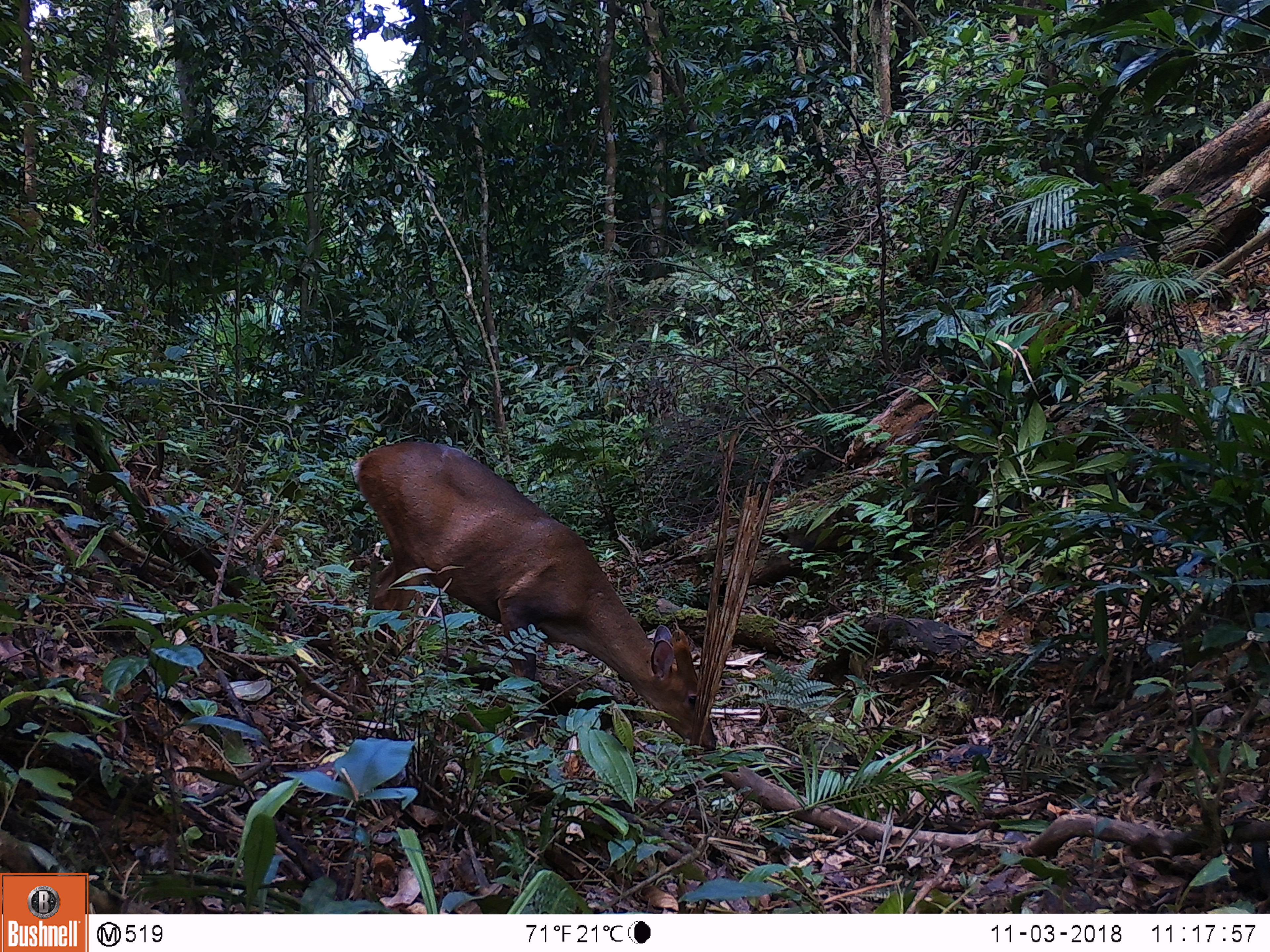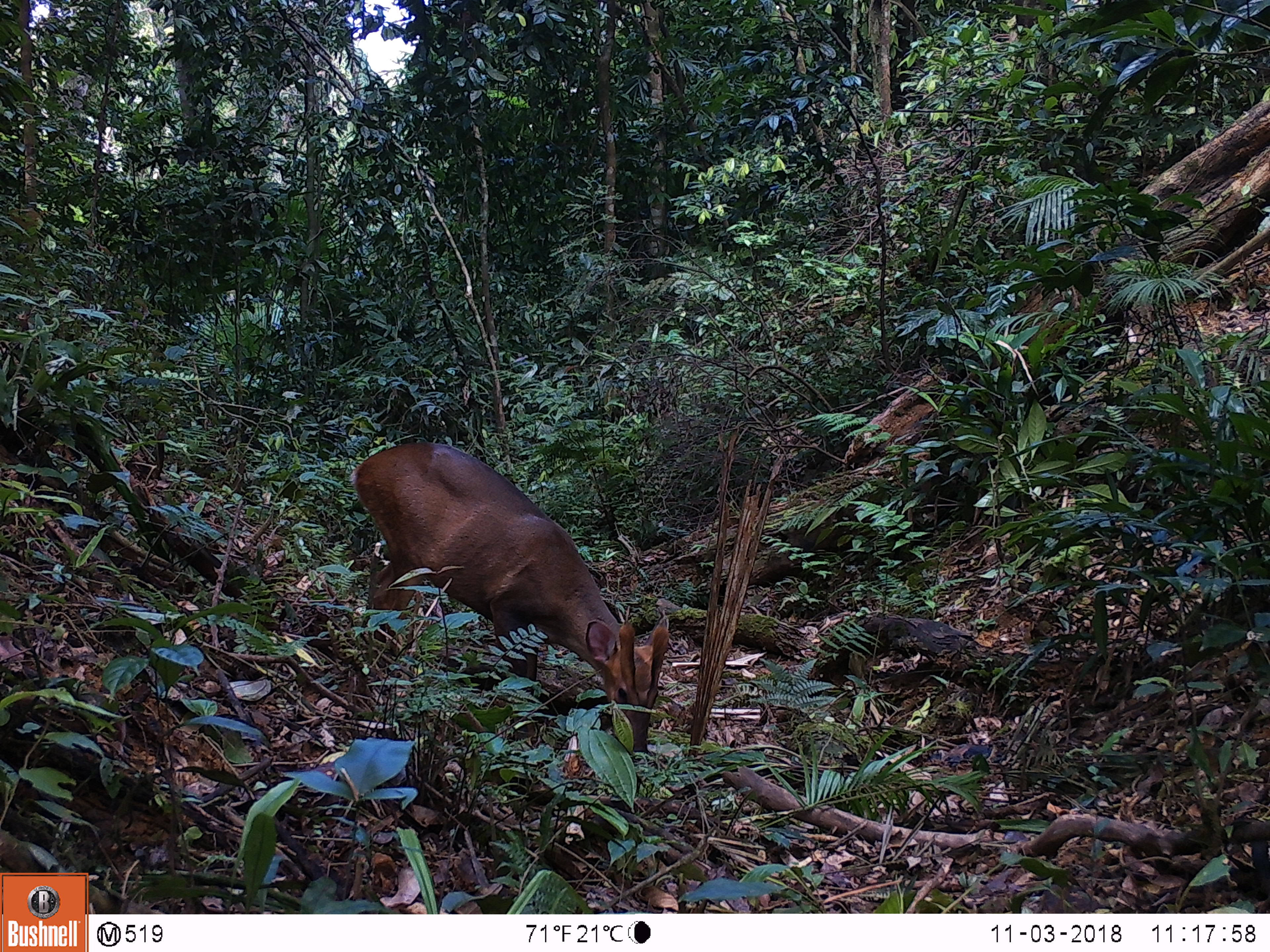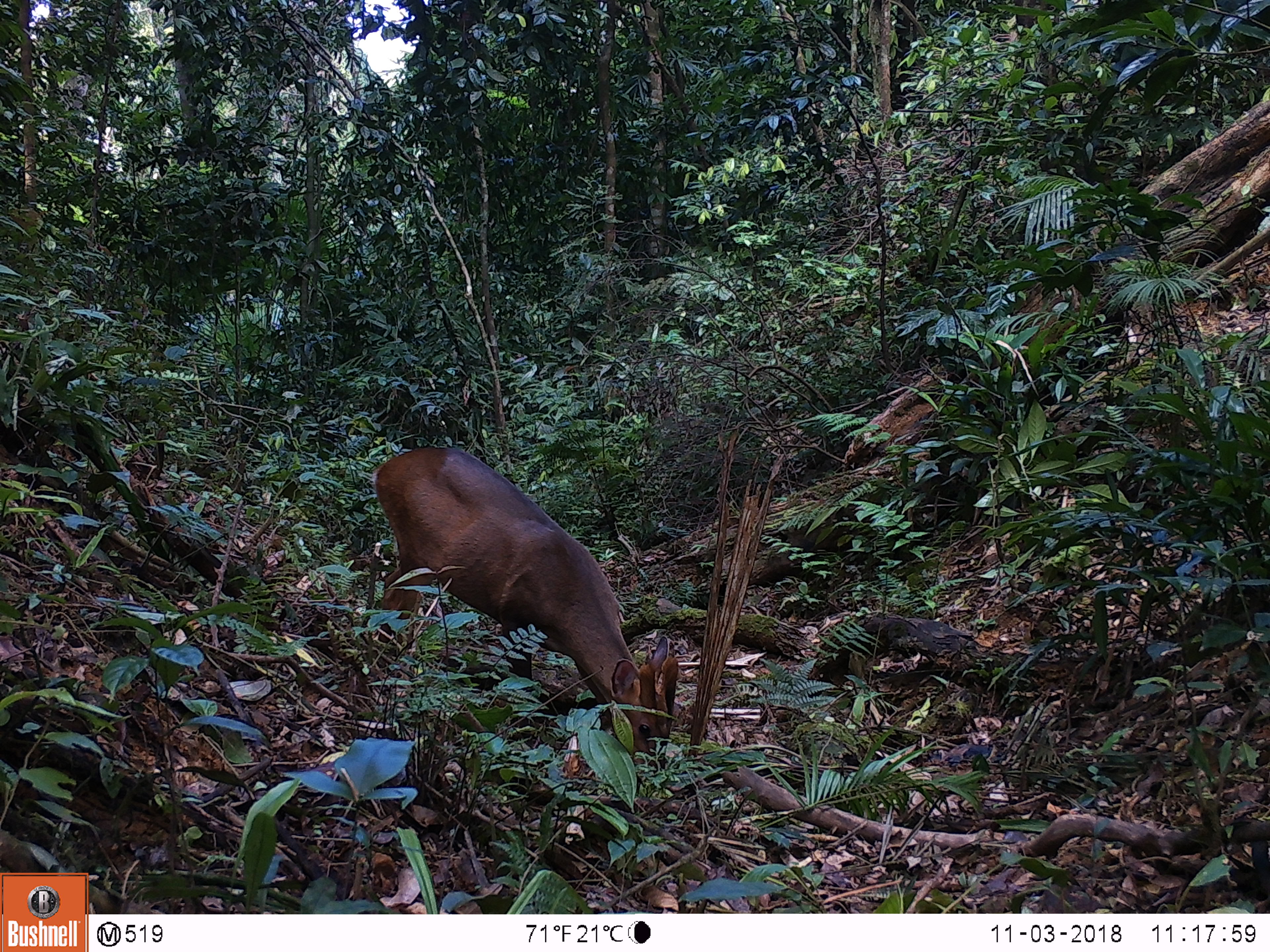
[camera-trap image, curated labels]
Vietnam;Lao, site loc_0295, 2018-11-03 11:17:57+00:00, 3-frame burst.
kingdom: Animalia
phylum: Chordata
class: Mammalia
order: Artiodactyla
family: Cervidae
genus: Muntiacus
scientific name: Muntiacus vuquangensis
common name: large-antlered muntjac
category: large antlered muntjac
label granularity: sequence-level